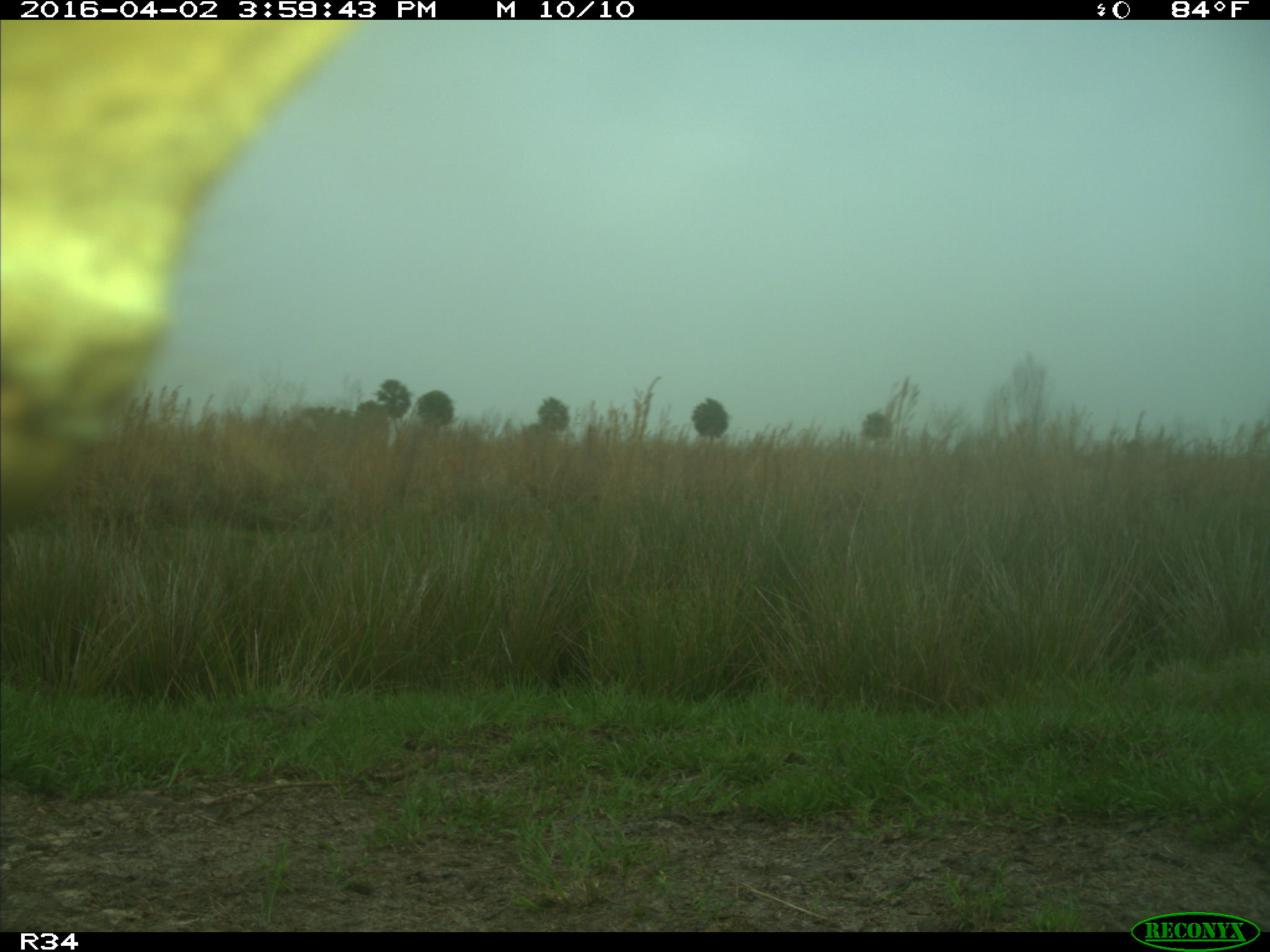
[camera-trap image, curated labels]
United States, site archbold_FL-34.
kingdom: Animalia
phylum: Chordata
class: Mammalia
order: Artiodactyla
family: Bovidae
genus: Bos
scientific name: Bos taurus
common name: domestic cow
Bos taurus (domestic cow).